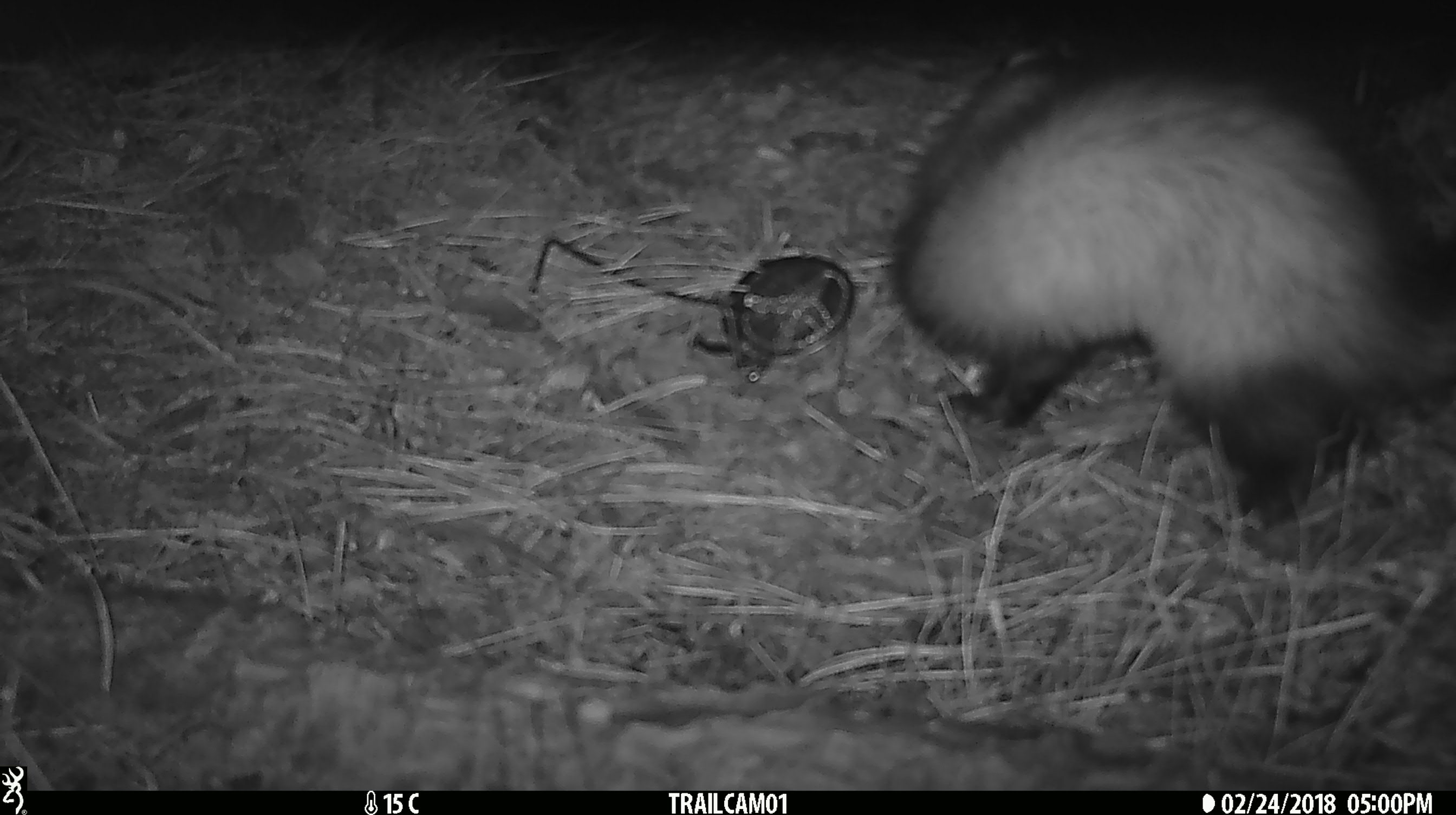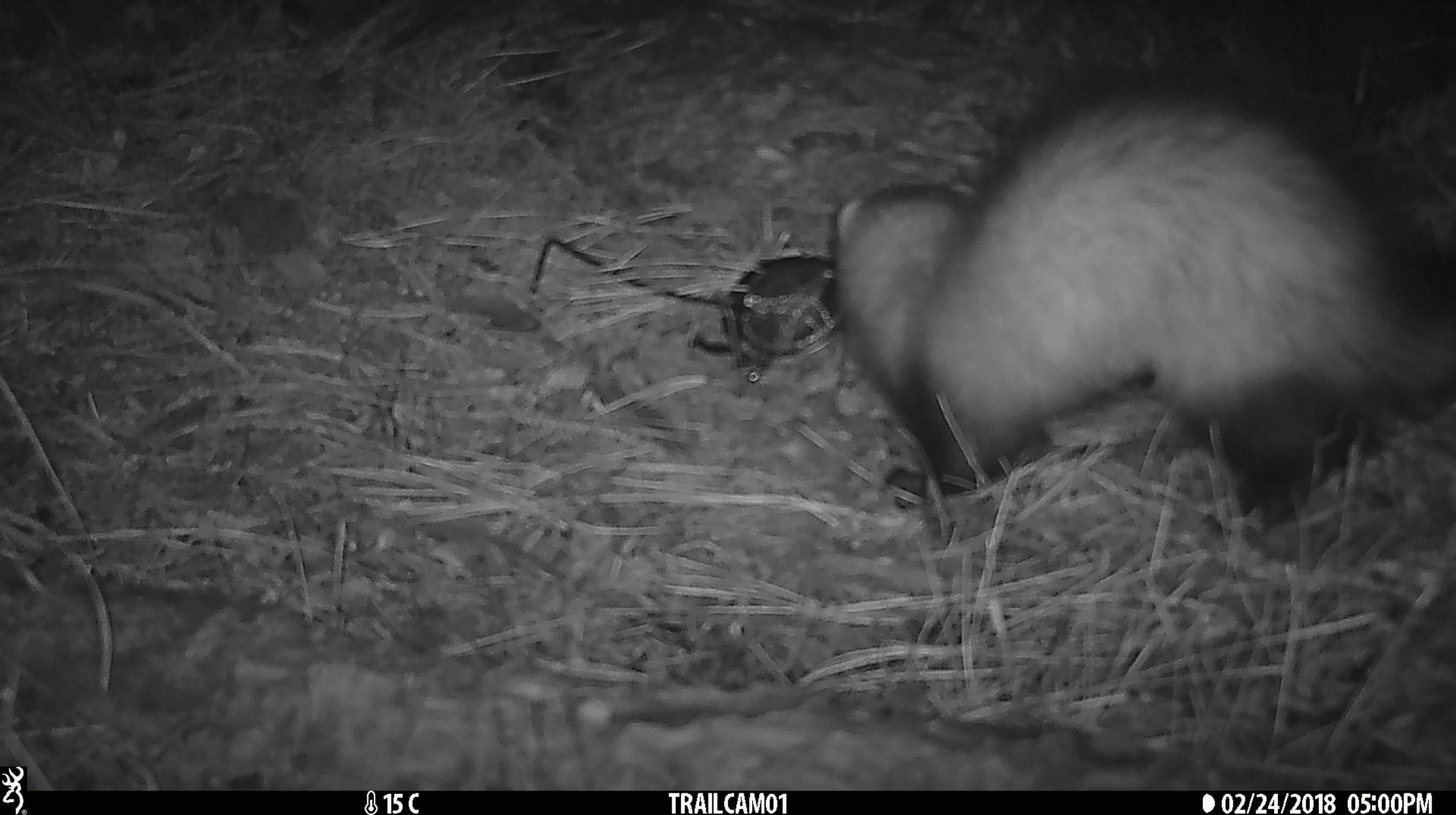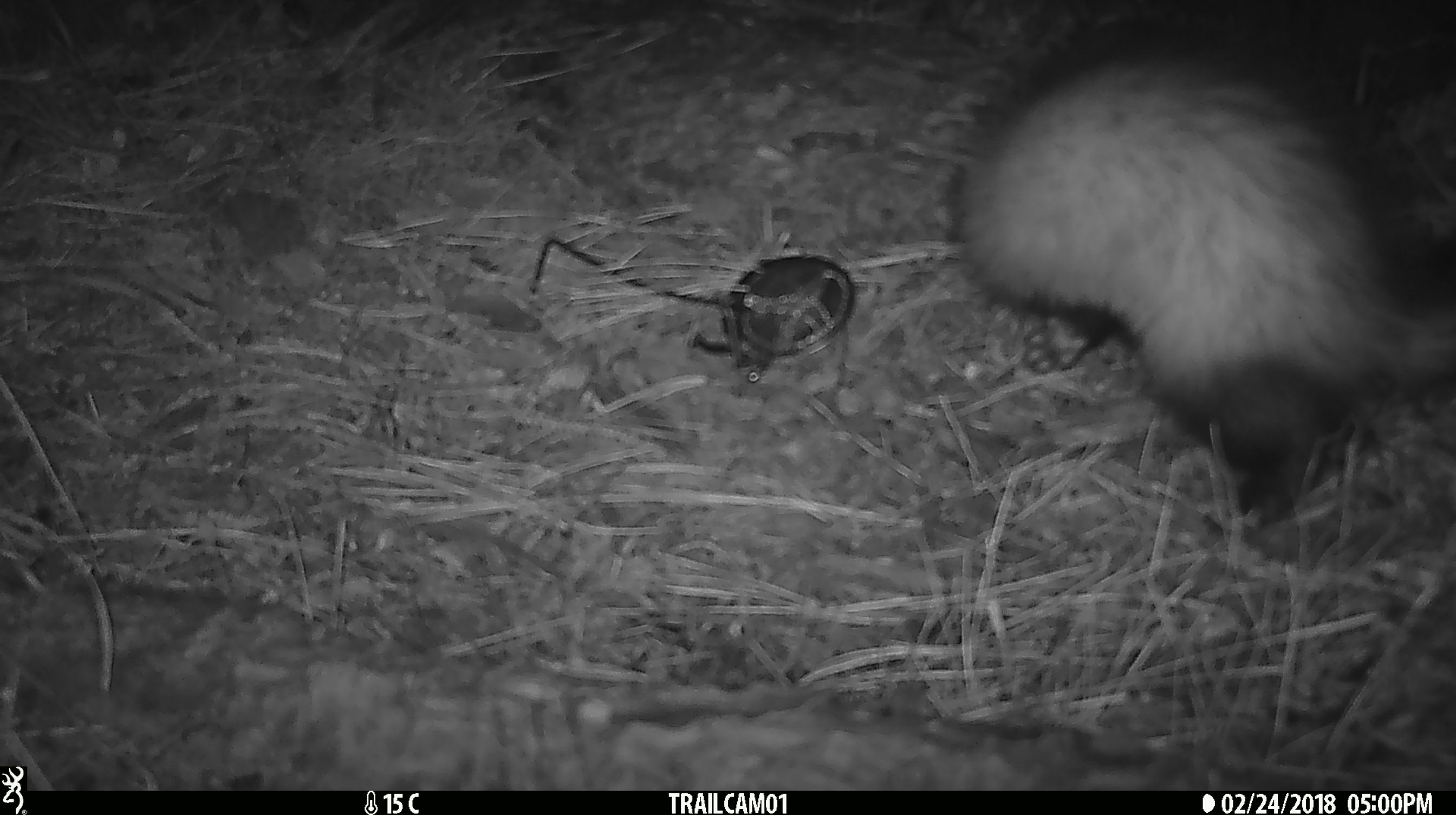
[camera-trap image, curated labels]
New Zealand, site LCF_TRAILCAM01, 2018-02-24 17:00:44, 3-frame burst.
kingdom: Animalia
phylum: Chordata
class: Mammalia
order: Carnivora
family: Mustelidae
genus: Mustela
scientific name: Mustela furo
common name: ferret